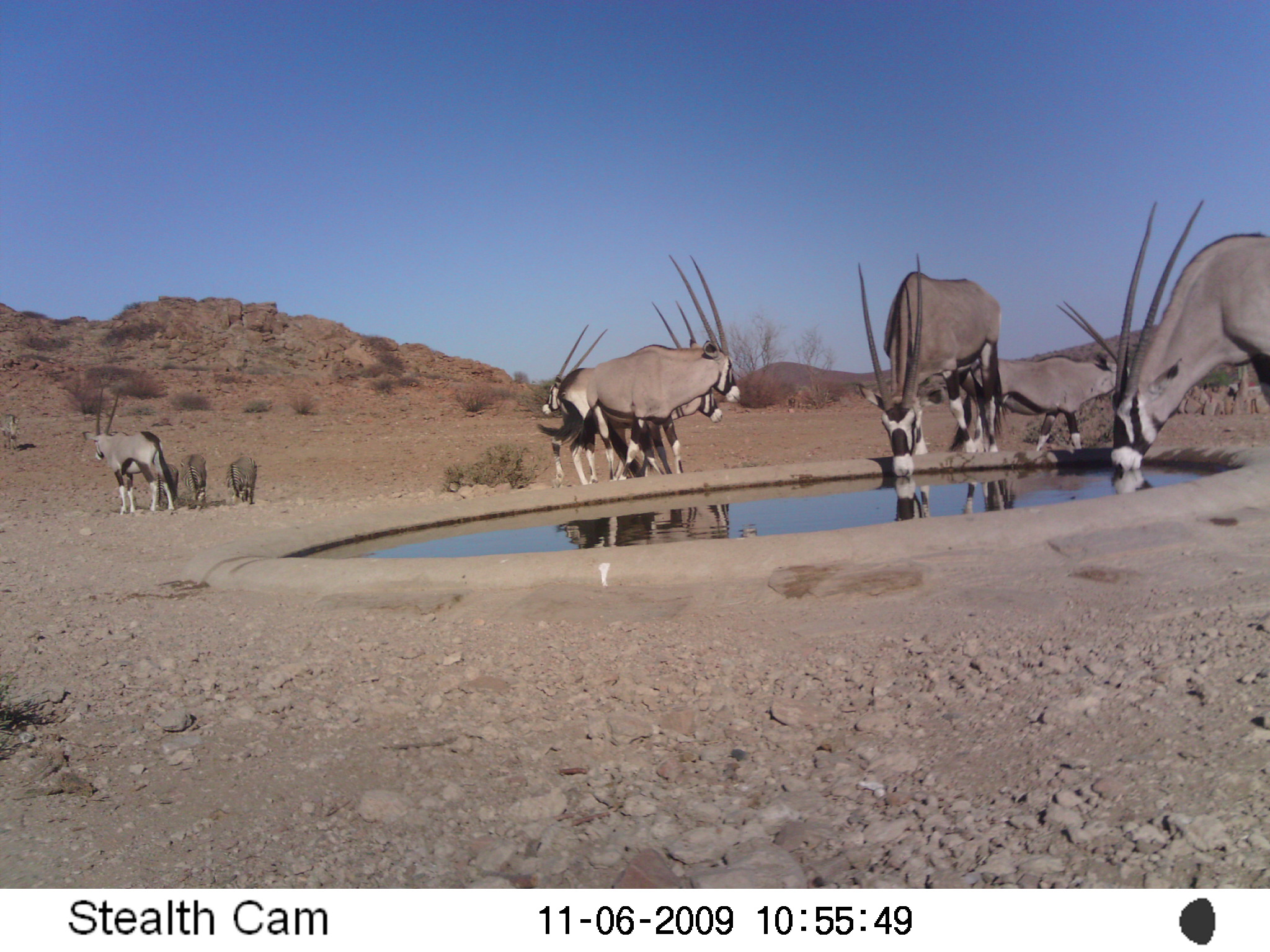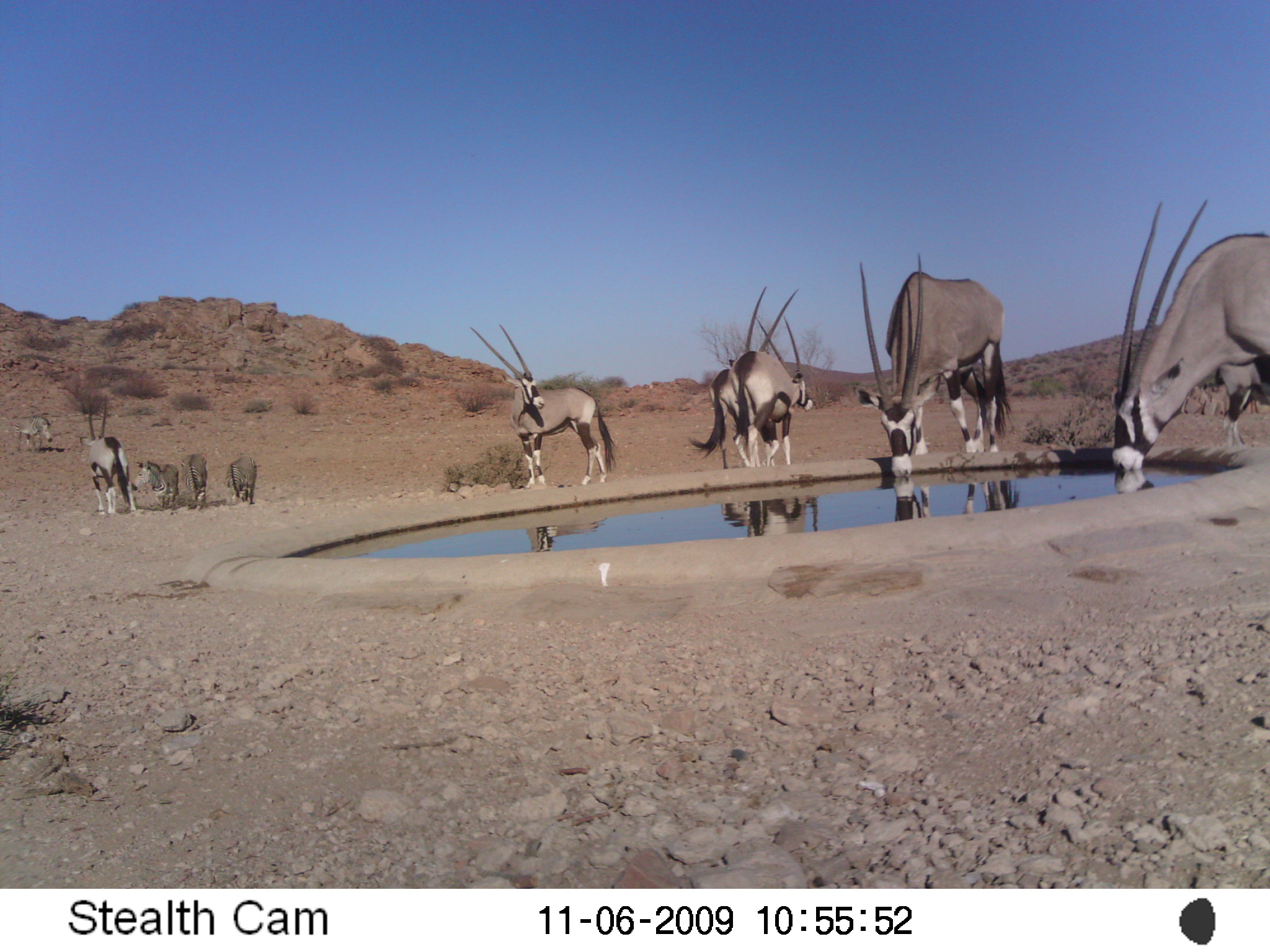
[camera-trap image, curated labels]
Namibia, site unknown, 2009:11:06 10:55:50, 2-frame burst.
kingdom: Animalia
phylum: Chordata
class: Mammalia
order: Artiodactyla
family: Bovidae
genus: Oryx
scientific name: Oryx gazella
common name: gemsbok